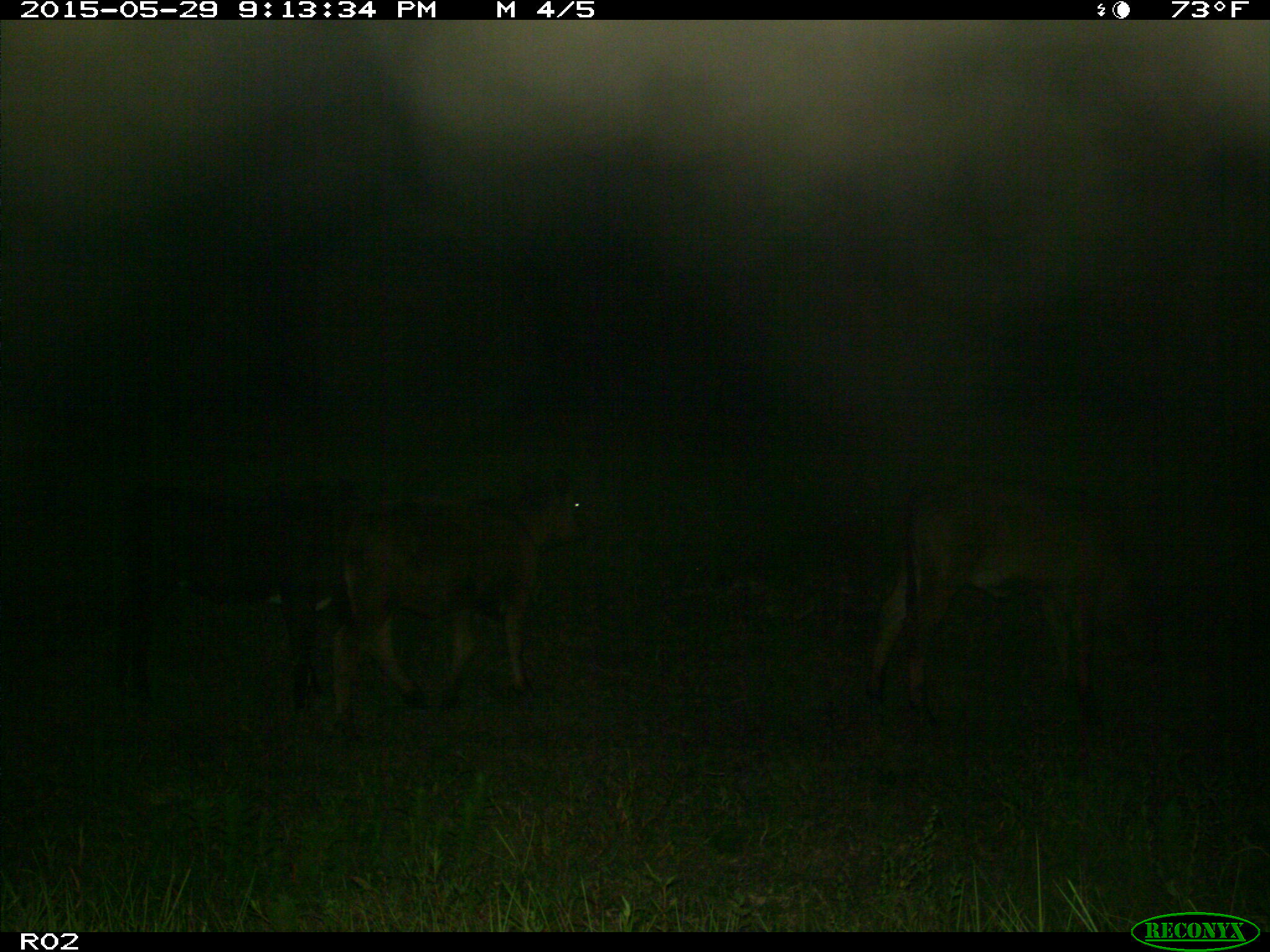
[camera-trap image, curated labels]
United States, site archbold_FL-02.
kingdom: Animalia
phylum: Chordata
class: Mammalia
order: Artiodactyla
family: Bovidae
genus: Bos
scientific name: Bos taurus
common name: domestic cow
Bos taurus (domestic cow).